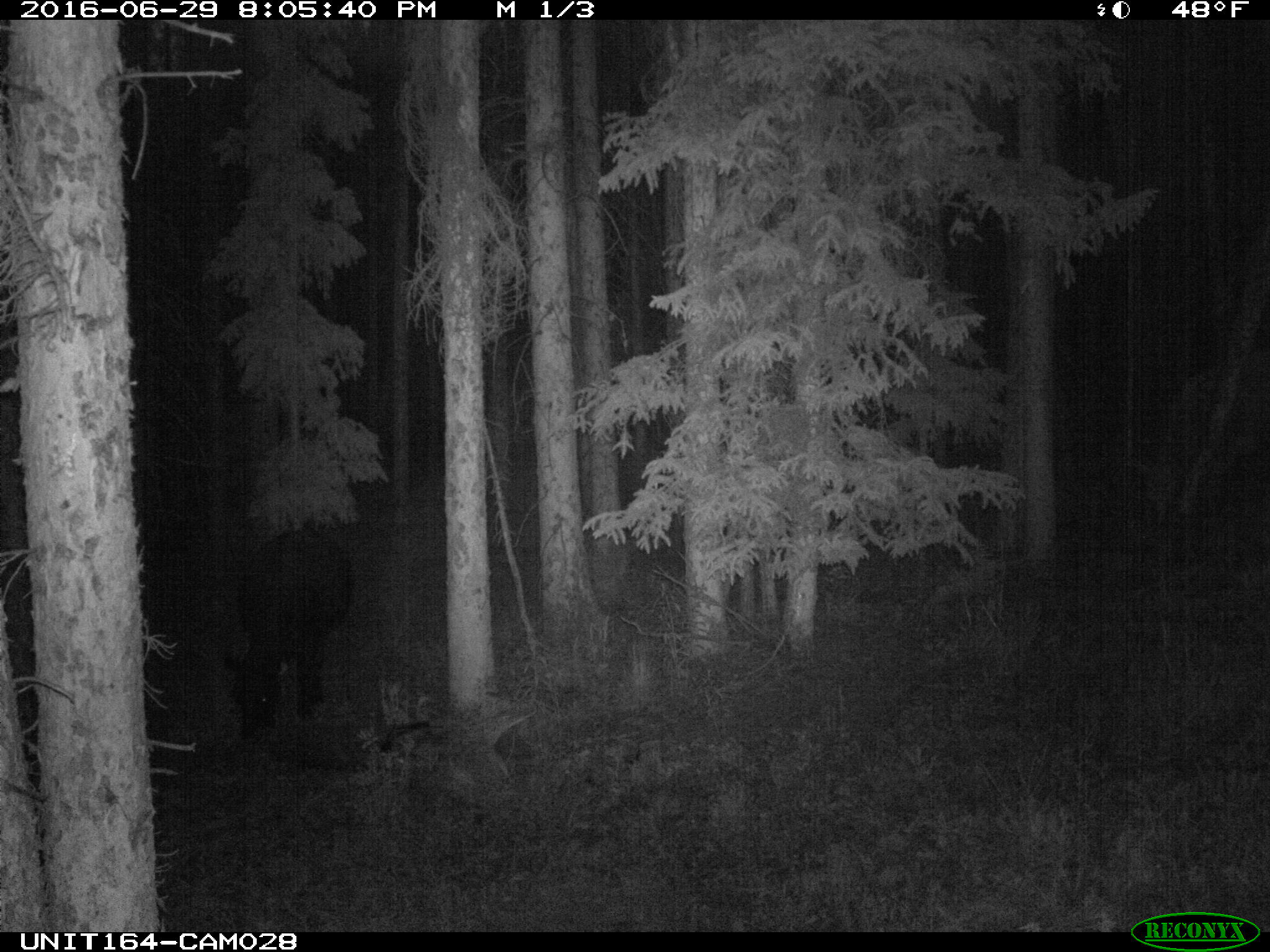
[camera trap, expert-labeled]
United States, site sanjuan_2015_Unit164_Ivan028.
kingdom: Animalia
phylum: Chordata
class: Mammalia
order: Artiodactyla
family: Bovidae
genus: Bos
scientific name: Bos taurus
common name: domestic cow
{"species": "Bos taurus (domestic cow)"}